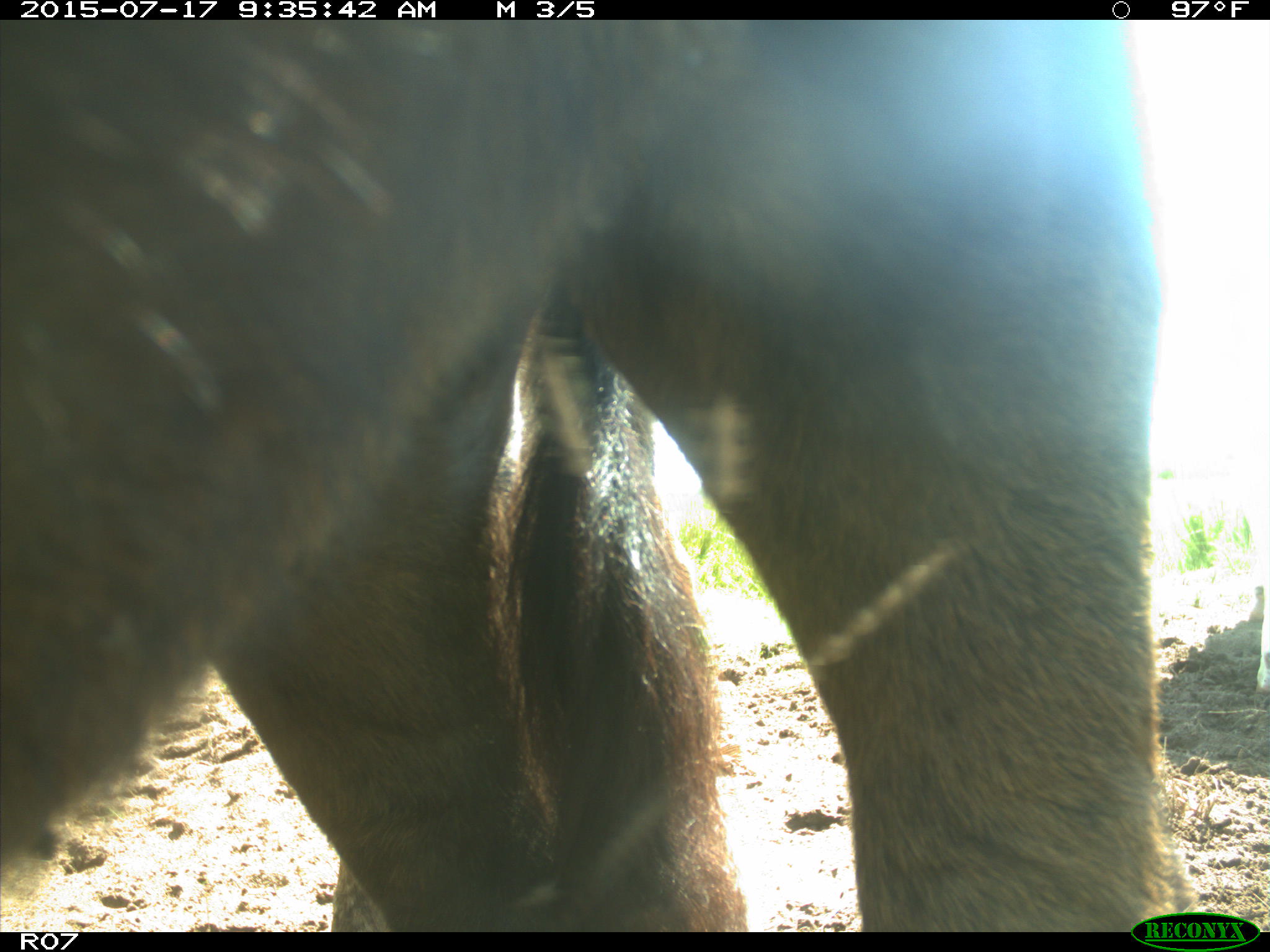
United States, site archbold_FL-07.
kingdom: Animalia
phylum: Chordata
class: Mammalia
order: Artiodactyla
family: Bovidae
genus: Bos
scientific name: Bos taurus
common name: domestic cow